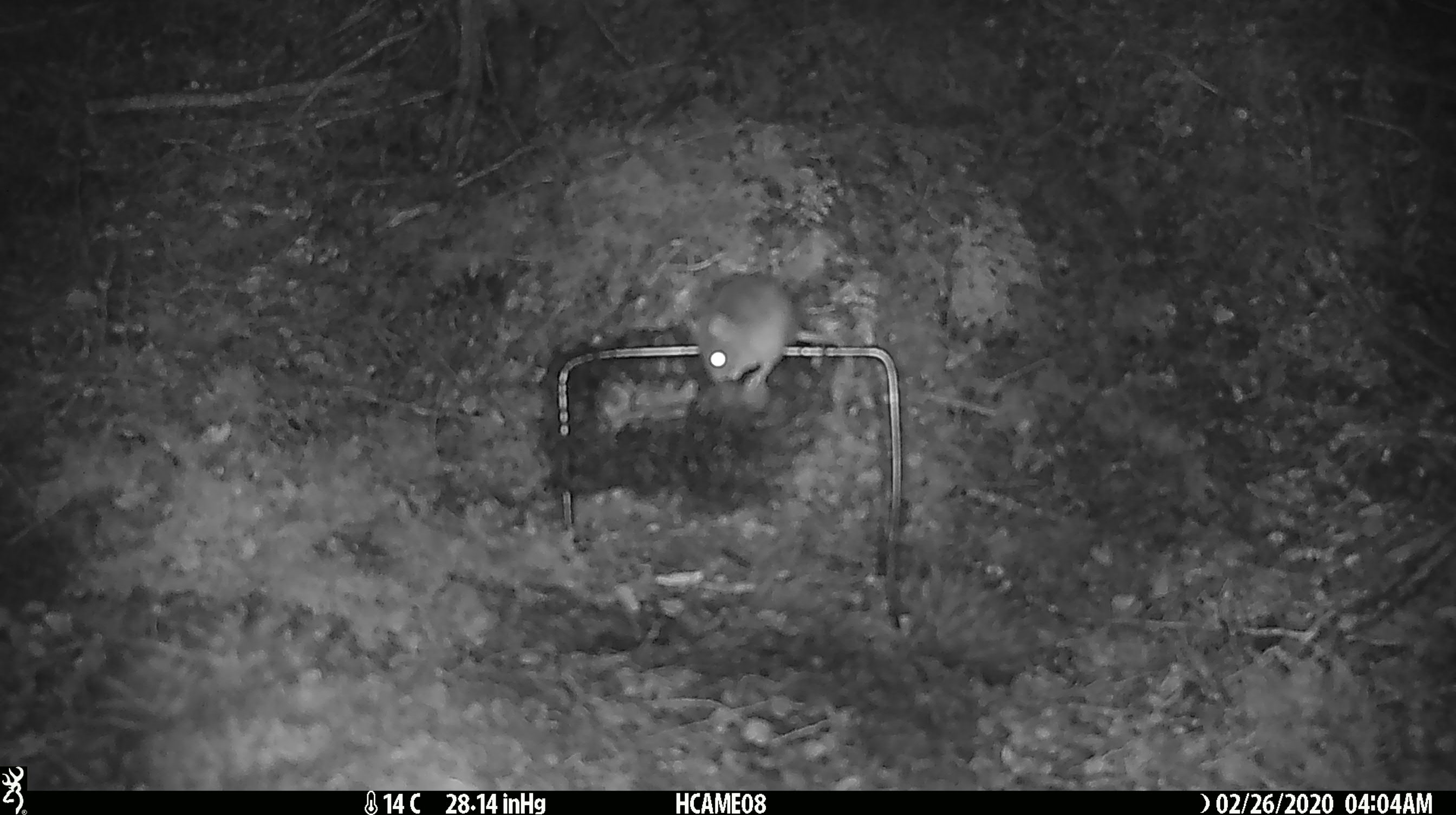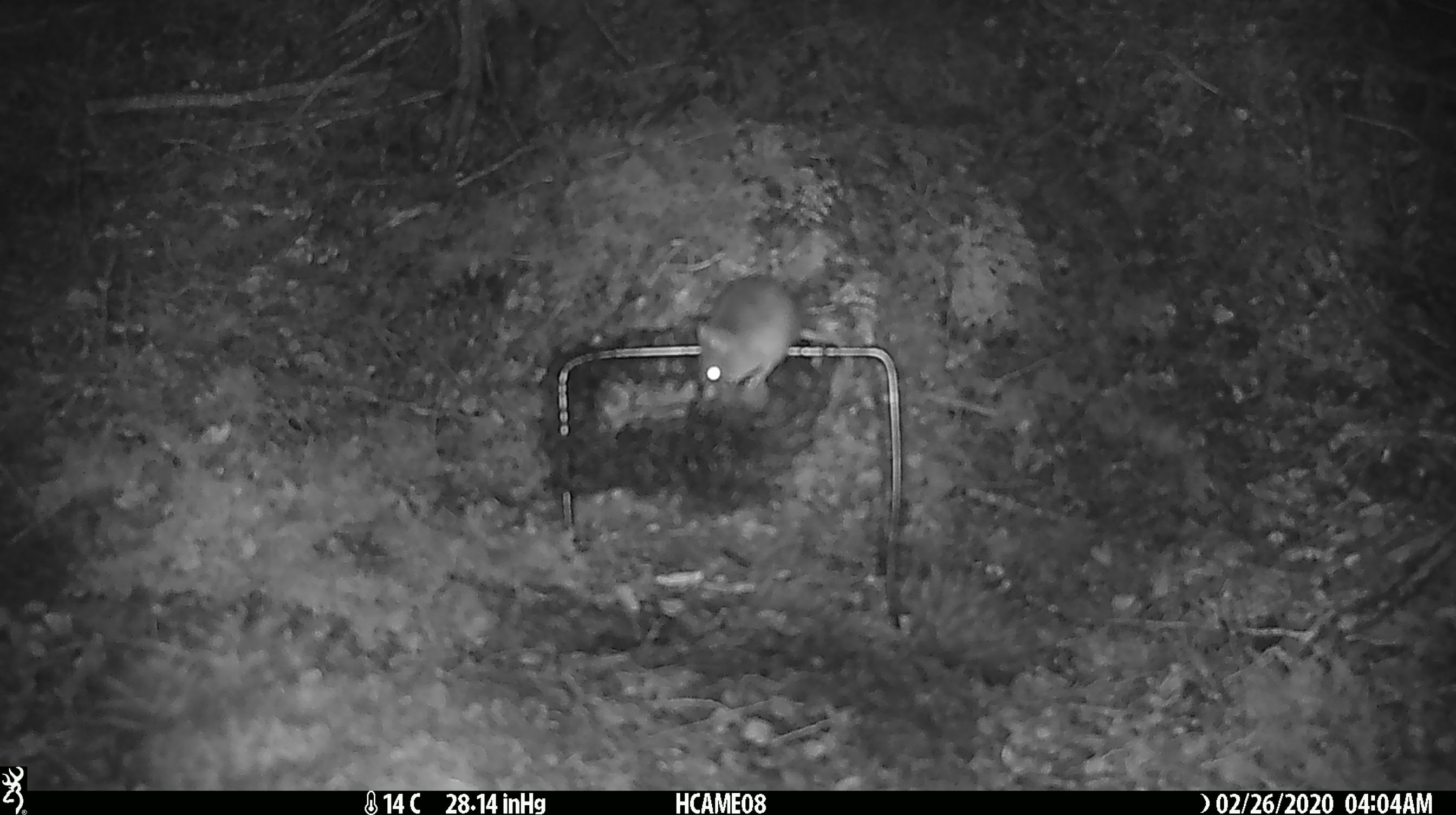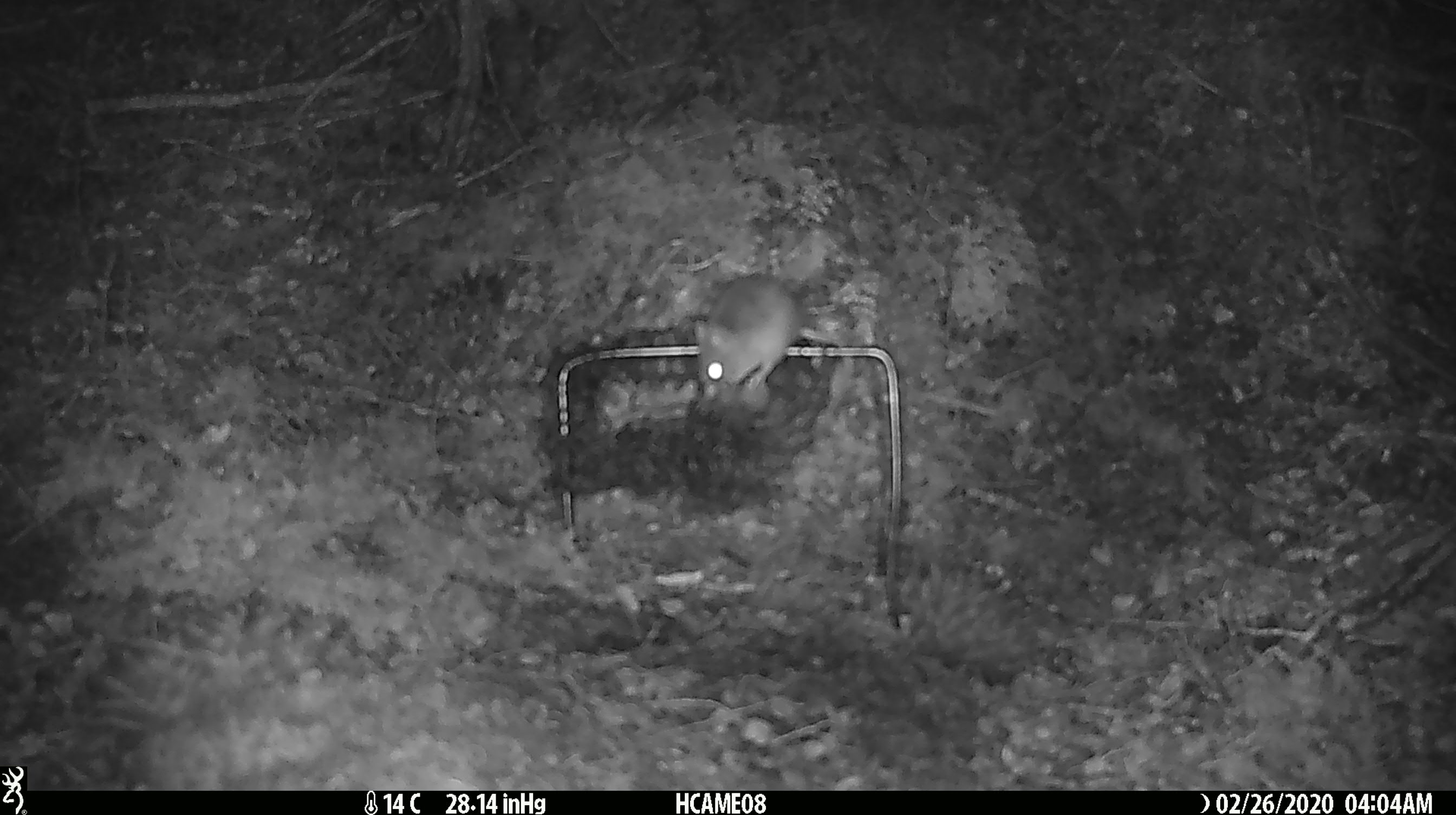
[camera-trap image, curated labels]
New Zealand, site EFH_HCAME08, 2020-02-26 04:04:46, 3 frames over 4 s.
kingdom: Animalia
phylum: Chordata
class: Mammalia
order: Rodentia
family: Muridae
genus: Mus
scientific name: Mus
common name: mouse